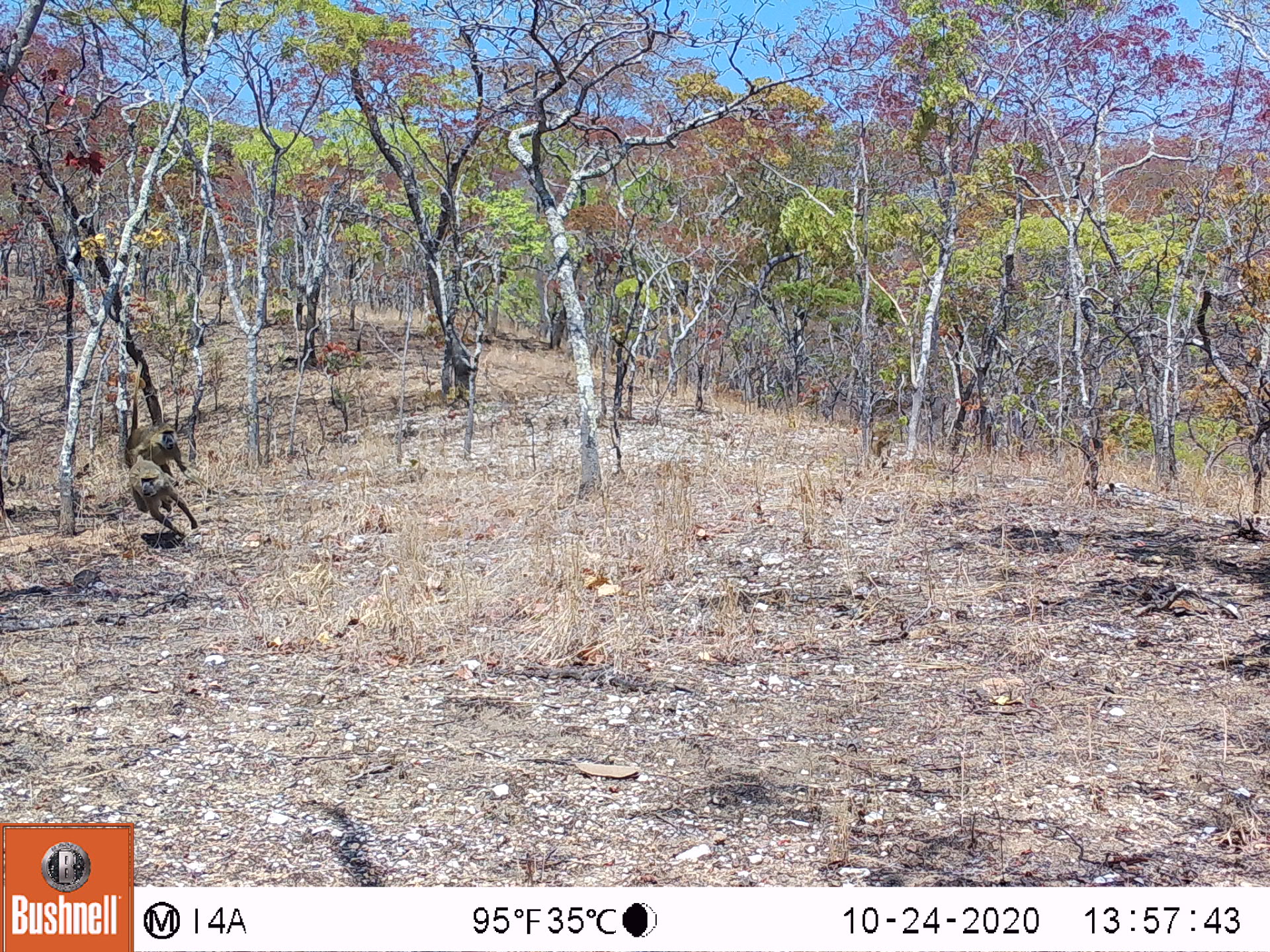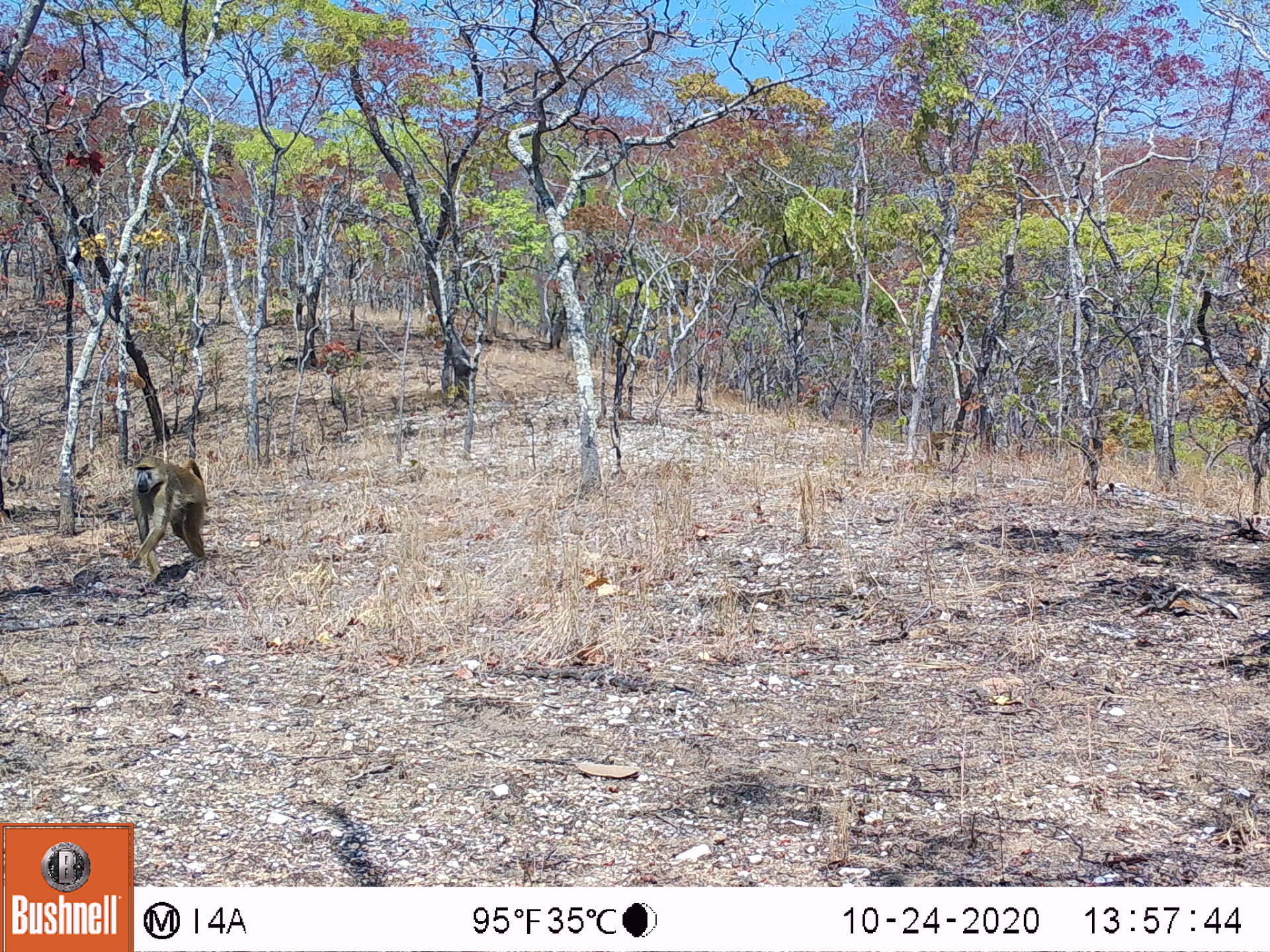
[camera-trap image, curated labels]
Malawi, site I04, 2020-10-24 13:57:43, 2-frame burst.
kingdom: Animalia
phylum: Chordata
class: Mammalia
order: Primates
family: Cercopithecidae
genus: Papio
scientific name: Papio cynocephalus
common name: yellow baboon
Yellow baboon (Papio cynocephalus), count 2.